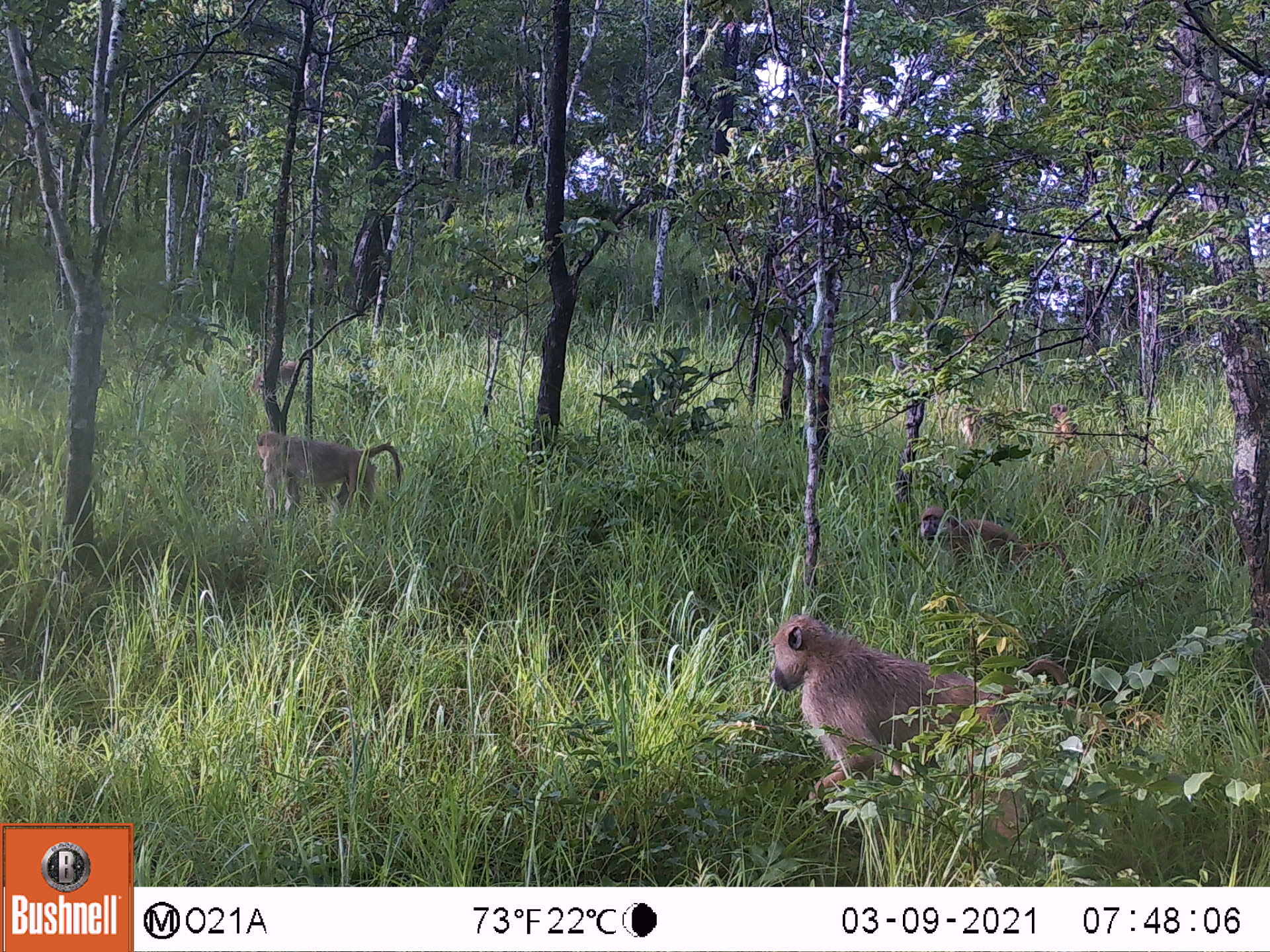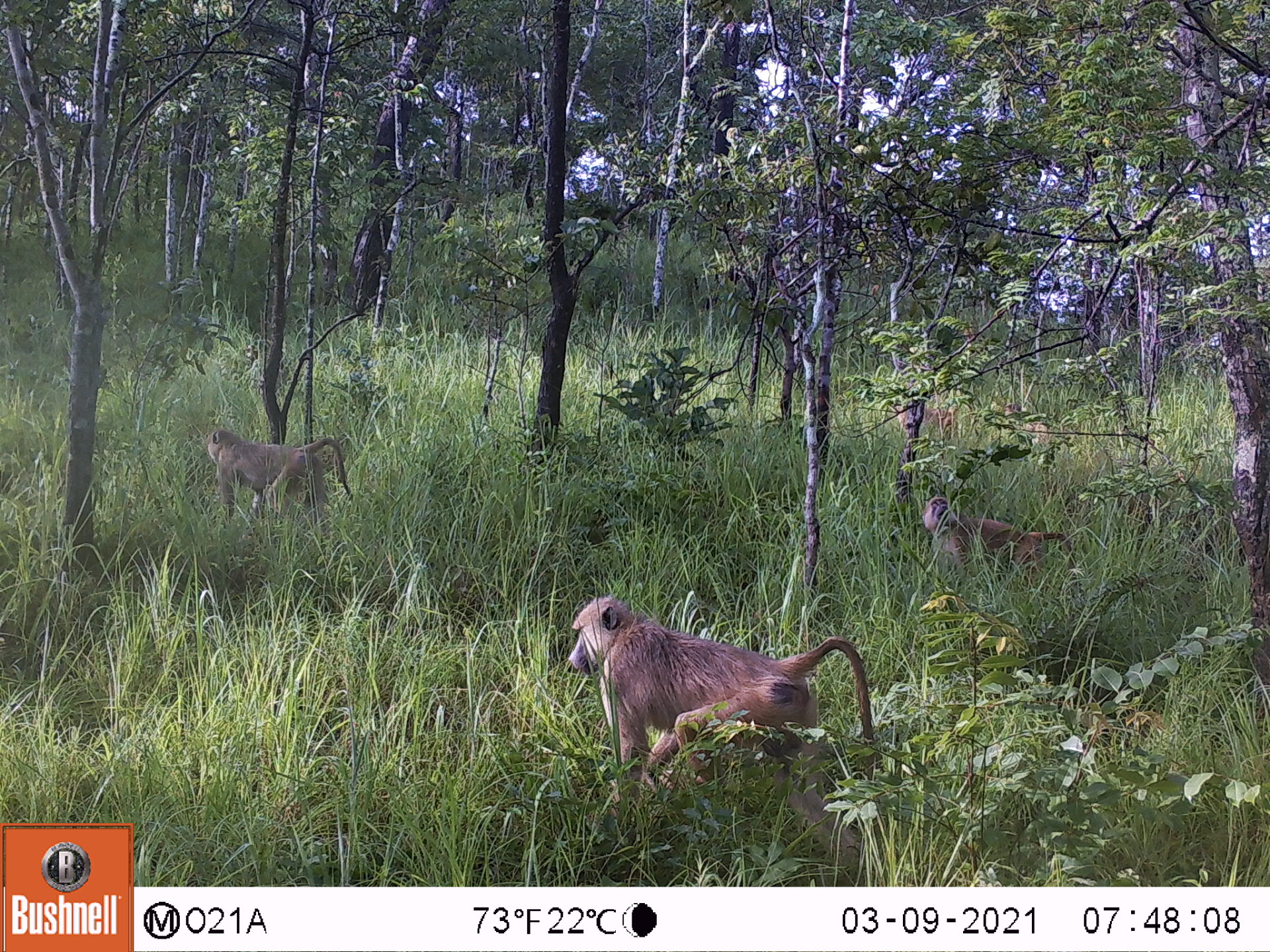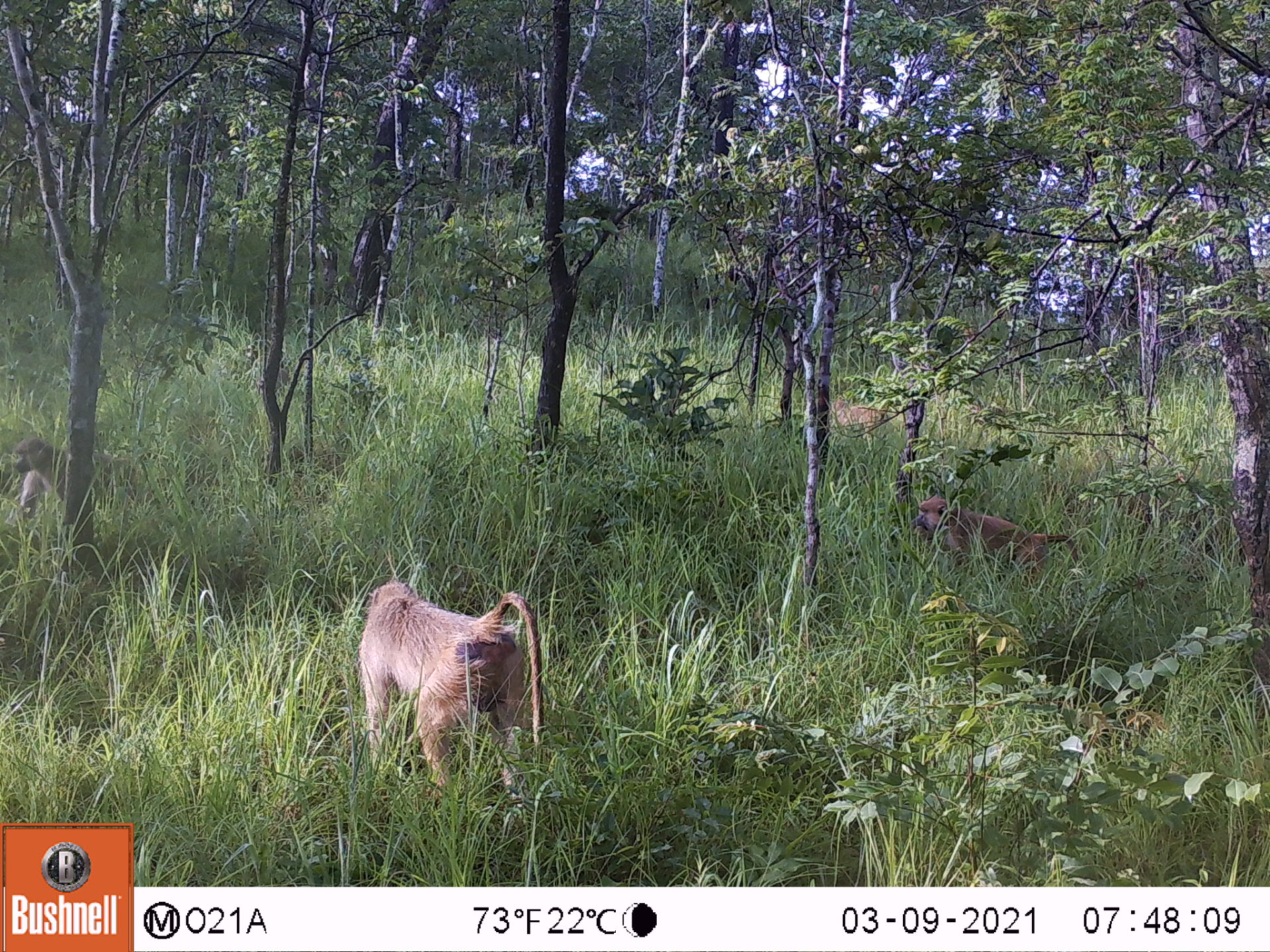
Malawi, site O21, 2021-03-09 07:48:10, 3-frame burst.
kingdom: Animalia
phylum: Chordata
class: Mammalia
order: Primates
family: Cercopithecidae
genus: Papio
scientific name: Papio cynocephalus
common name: yellow baboon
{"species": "yellow baboon (Papio cynocephalus)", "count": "3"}